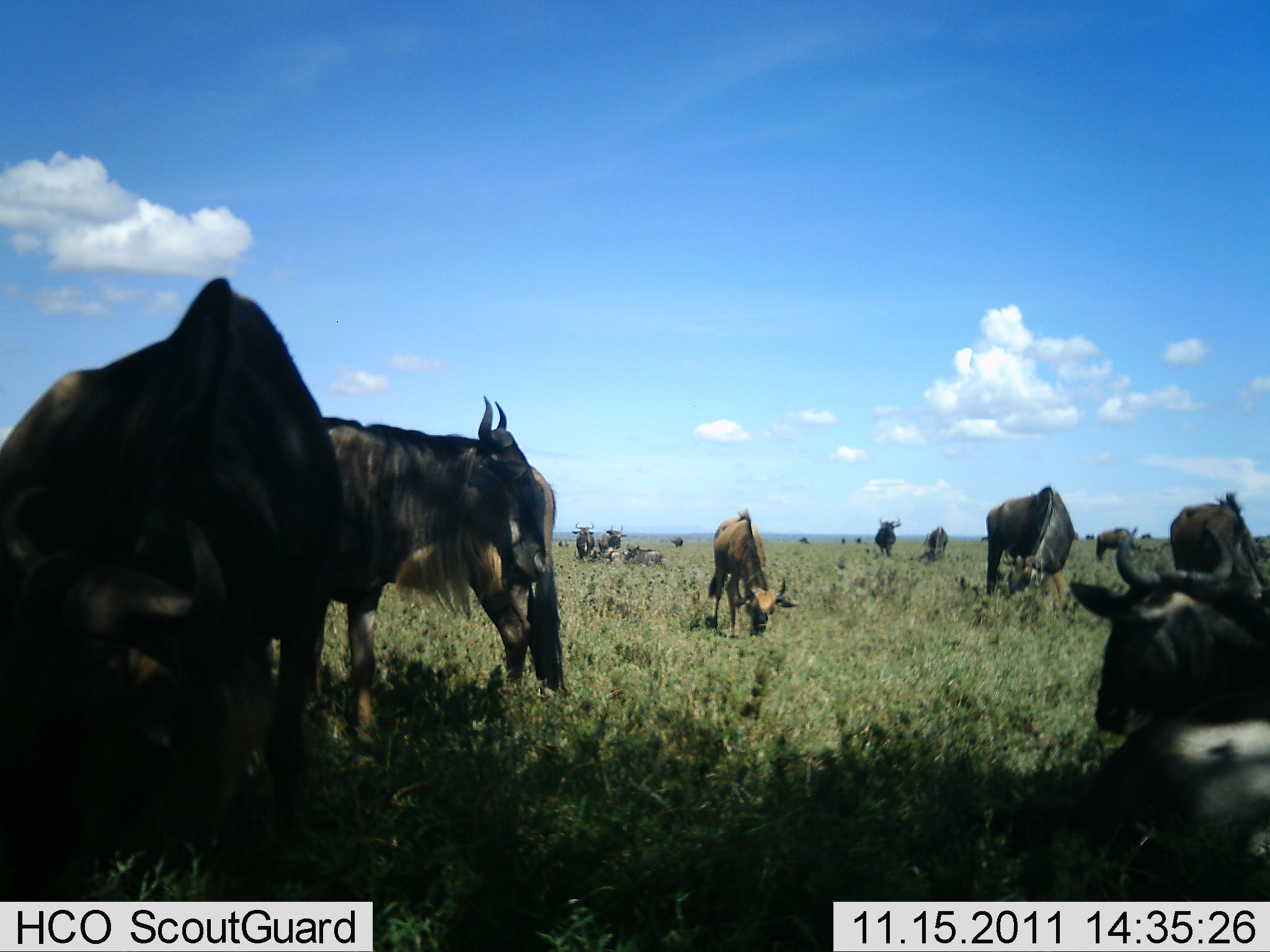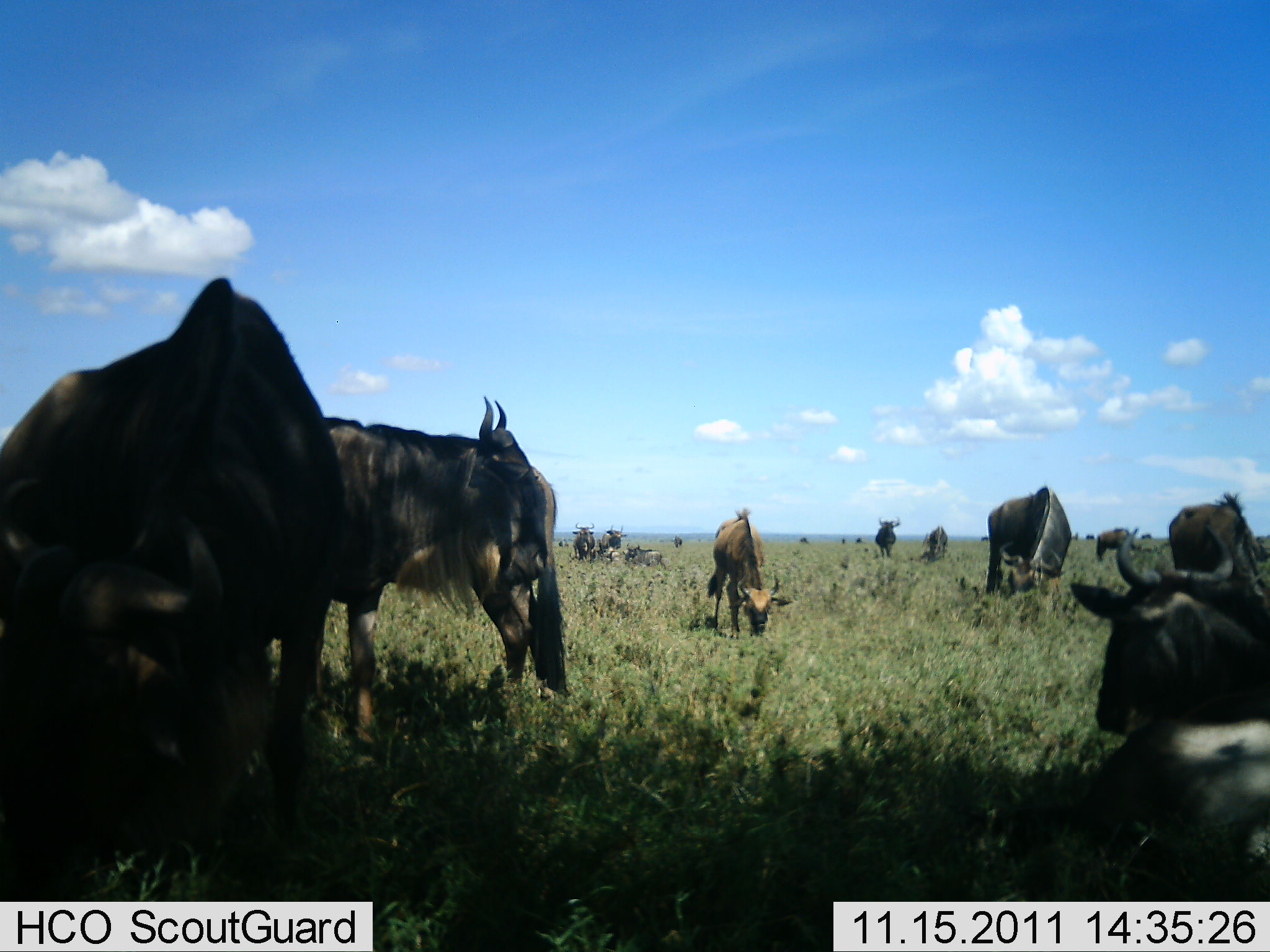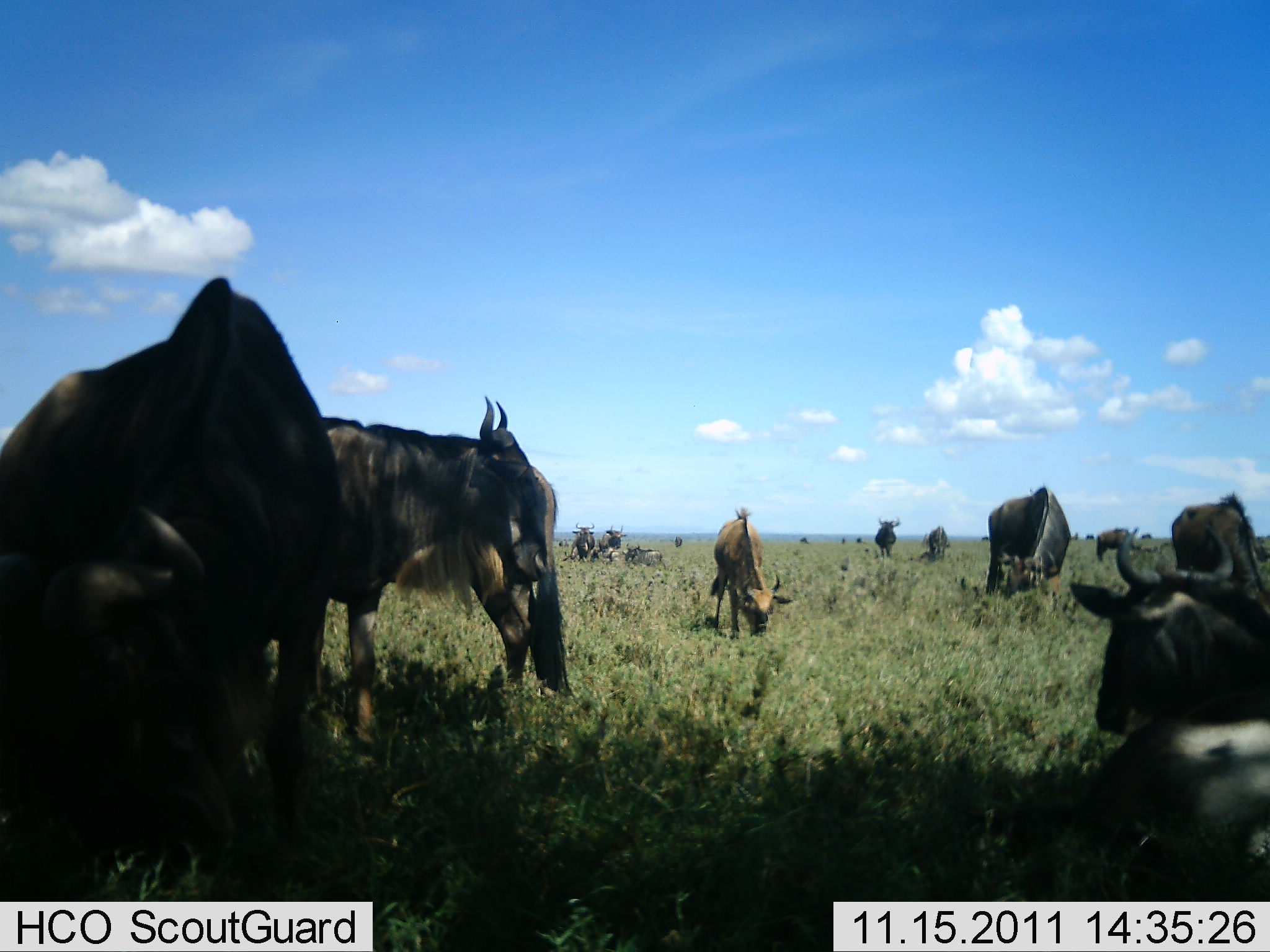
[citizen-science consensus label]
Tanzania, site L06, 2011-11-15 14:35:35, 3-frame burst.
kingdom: Animalia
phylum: Chordata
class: Mammalia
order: Artiodactyla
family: Bovidae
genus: Connochaetes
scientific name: Connochaetes taurinus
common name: blue wildebeest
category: wildebeest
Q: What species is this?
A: Wildebeest (blue wildebeest) (Connochaetes taurinus).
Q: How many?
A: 11-50.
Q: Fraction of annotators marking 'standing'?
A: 62%.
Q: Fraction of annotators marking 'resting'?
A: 54%.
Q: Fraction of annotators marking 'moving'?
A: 8%.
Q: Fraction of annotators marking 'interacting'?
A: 8%.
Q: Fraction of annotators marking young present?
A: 8%.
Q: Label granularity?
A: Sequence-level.